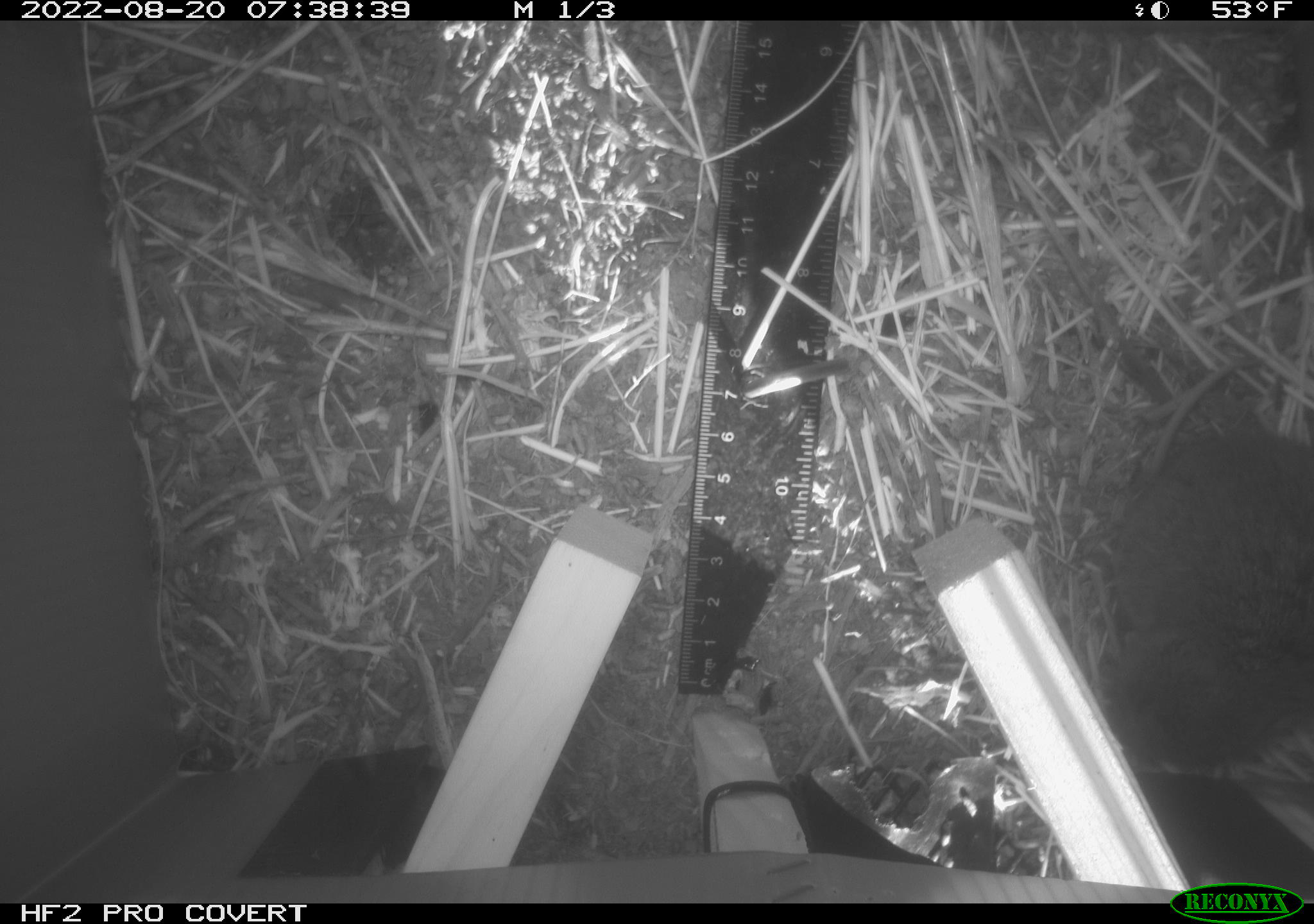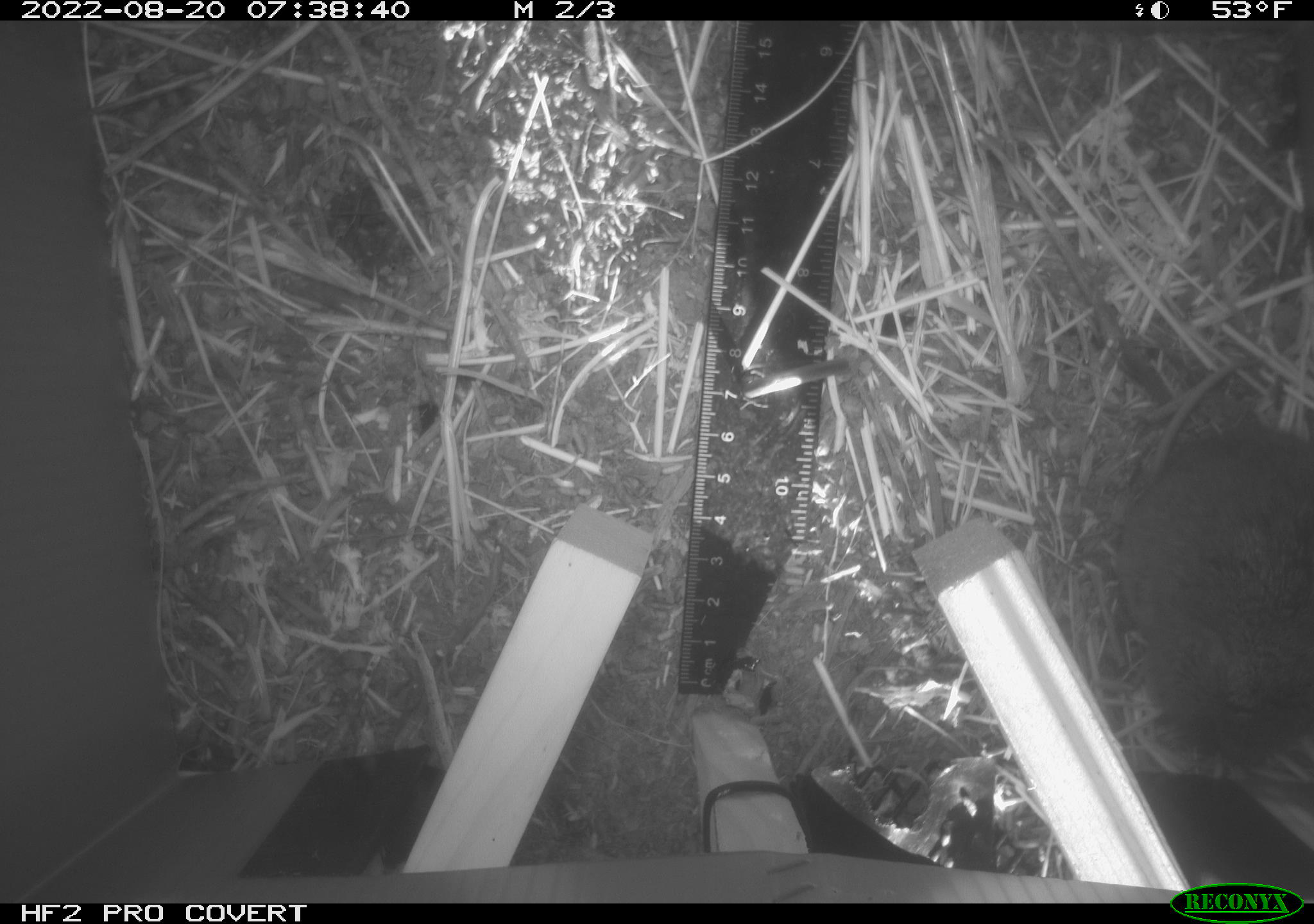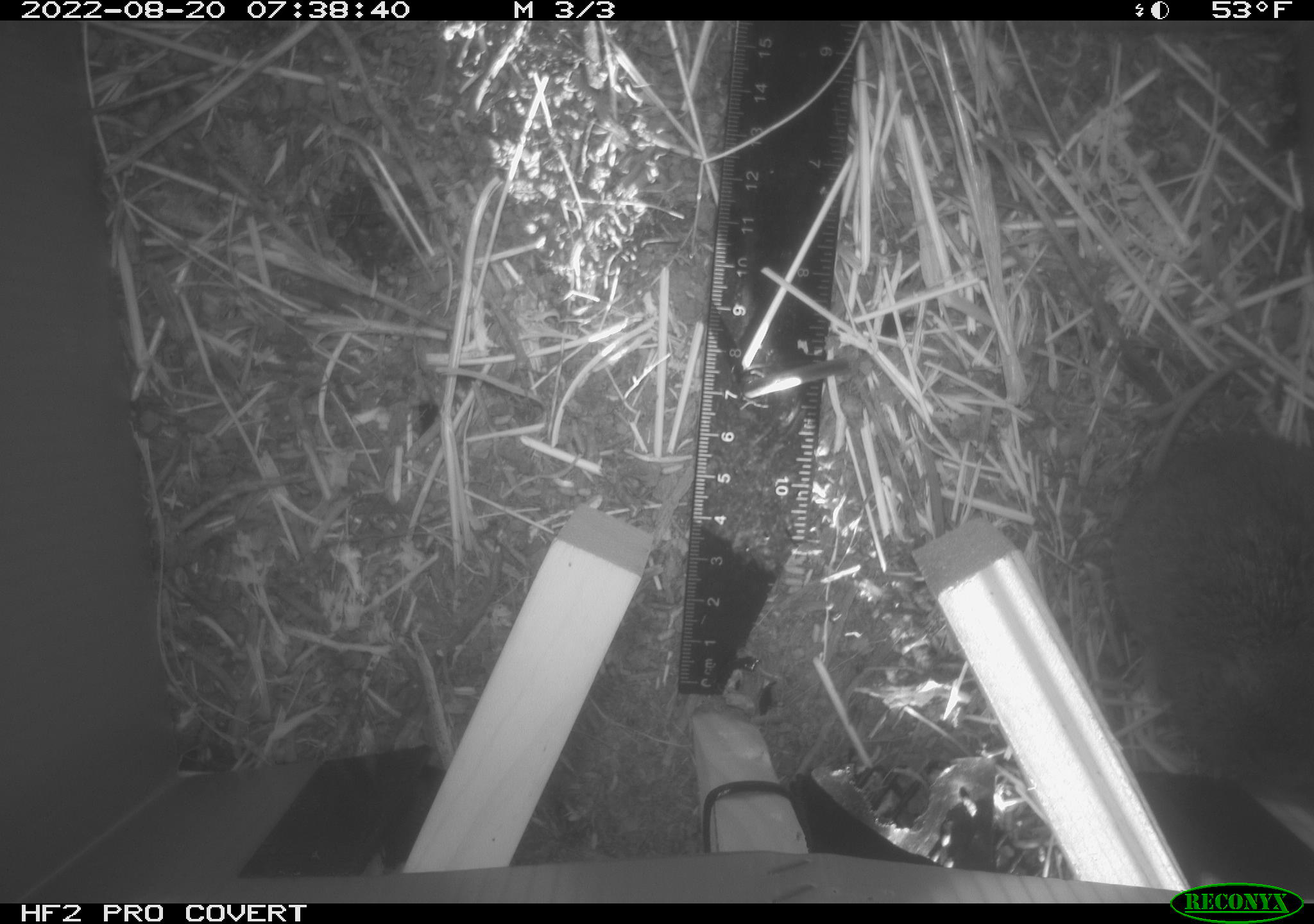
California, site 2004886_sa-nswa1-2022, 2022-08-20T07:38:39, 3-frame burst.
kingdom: Animalia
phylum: Chordata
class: Mammalia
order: Rodentia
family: Cricetidae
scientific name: Cricetidae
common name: hamsters, voles, lemmings, and allies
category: cricetidae family